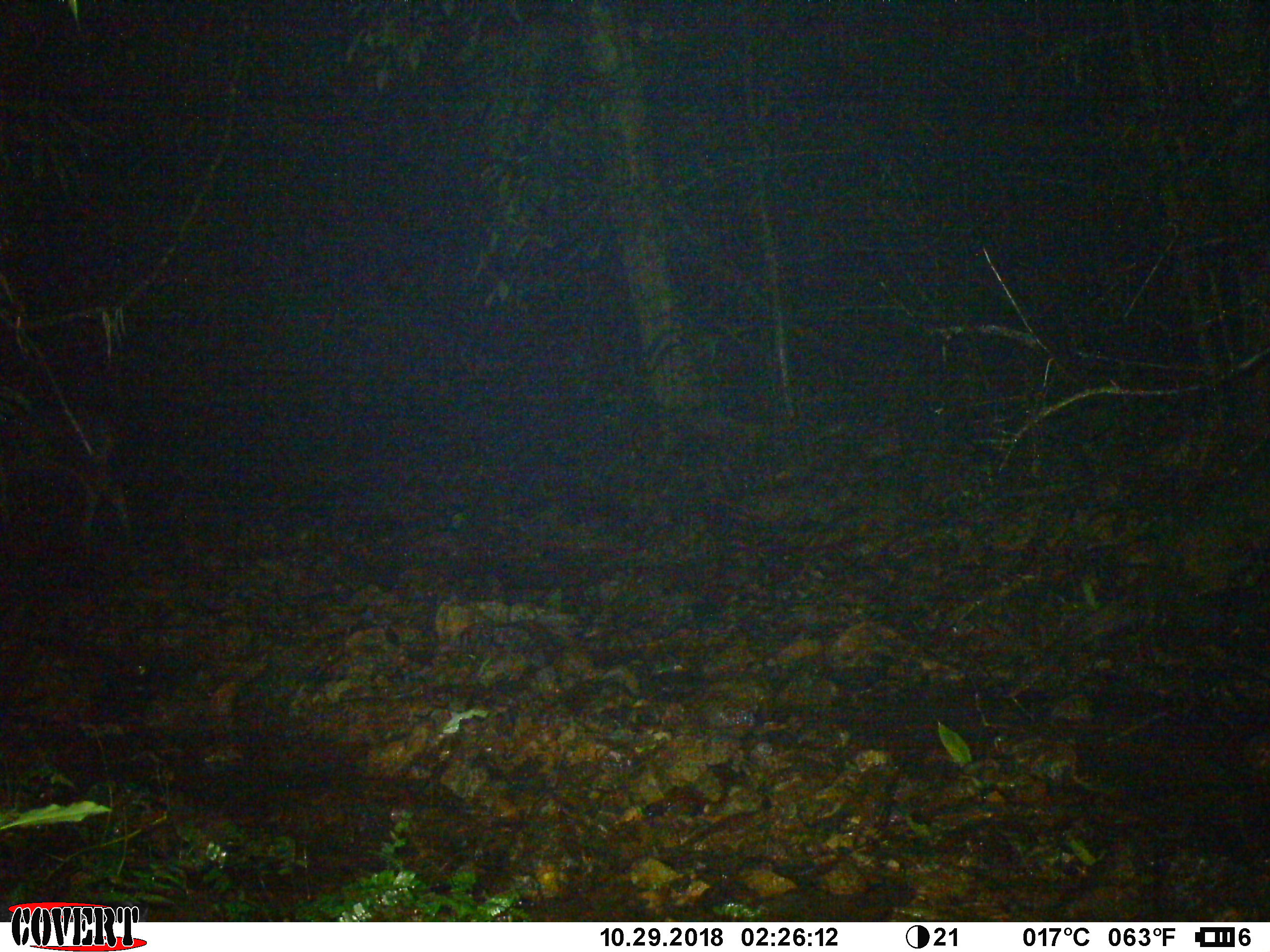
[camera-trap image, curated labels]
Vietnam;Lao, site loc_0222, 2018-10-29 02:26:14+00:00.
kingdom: Animalia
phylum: Chordata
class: Mammalia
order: Artiodactyla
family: Cervidae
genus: Rusa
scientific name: Rusa unicolor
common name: sambar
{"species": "sambar (Rusa unicolor)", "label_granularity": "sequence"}